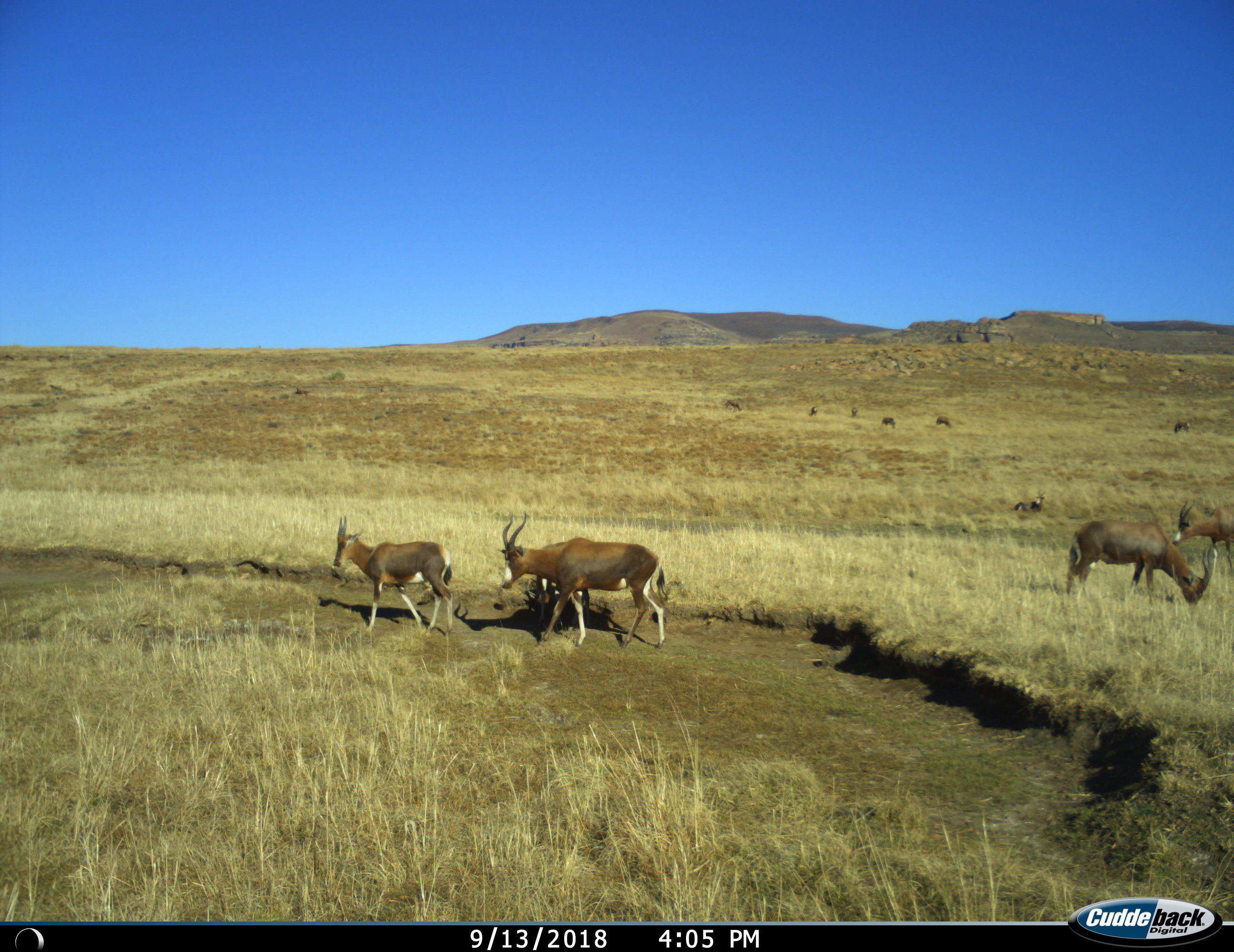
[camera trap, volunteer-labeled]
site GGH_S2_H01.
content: unidentified animal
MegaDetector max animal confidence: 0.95